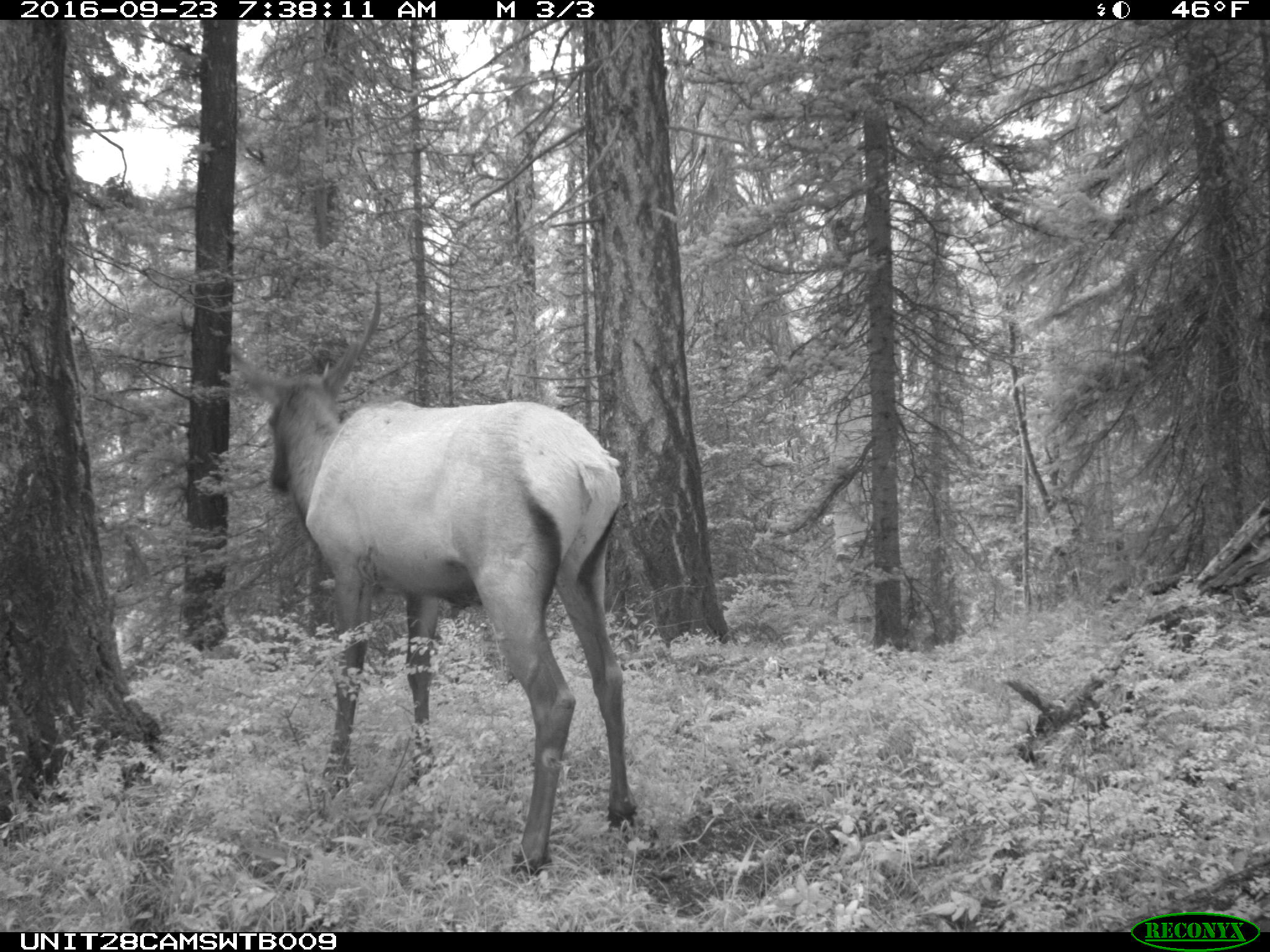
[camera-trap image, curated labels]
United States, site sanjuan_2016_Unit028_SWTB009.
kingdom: Animalia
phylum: Chordata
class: Mammalia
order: Artiodactyla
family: Cervidae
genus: Cervus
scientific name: Cervus elaphus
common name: red deer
Cervus elaphus (red deer).